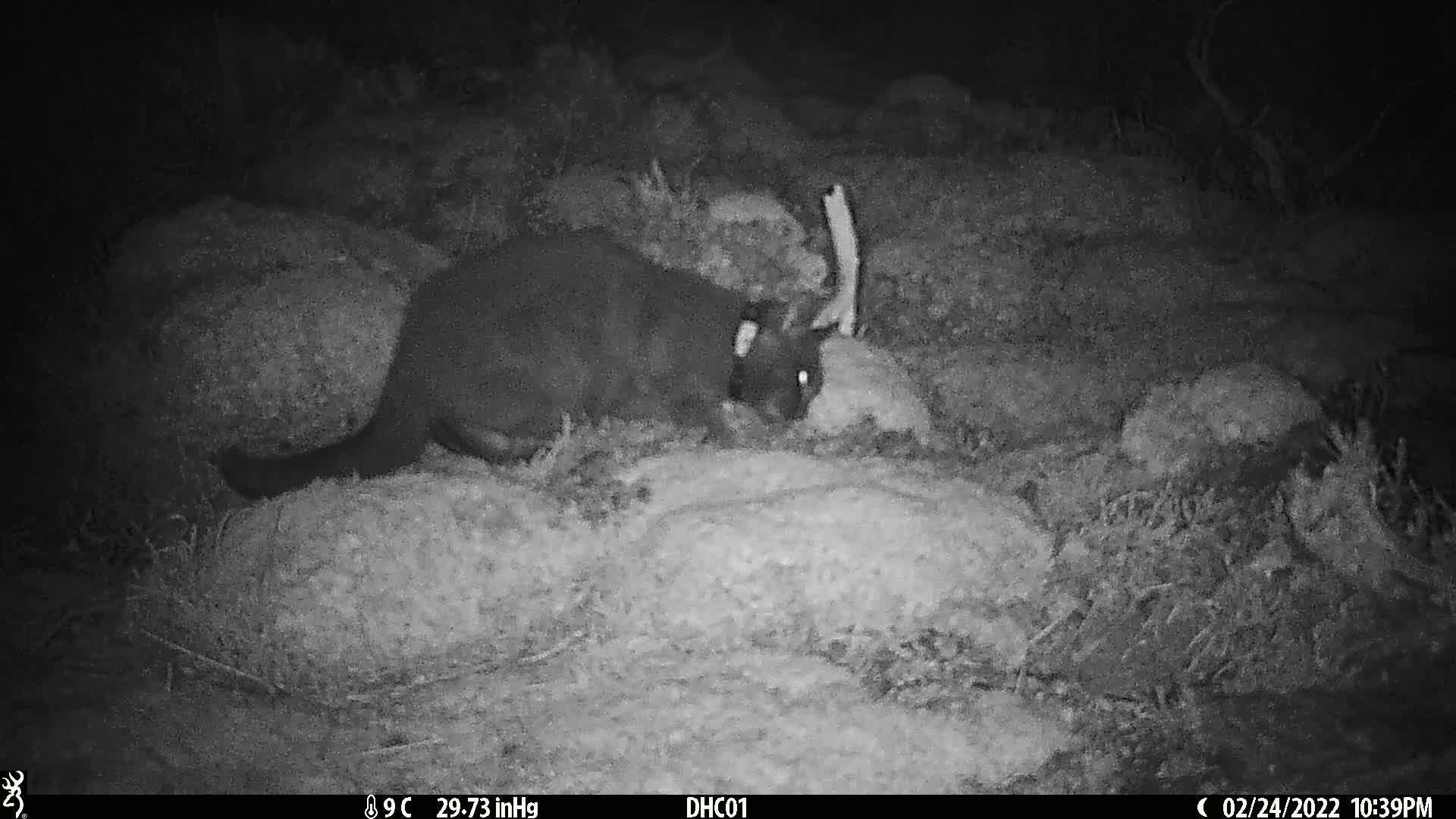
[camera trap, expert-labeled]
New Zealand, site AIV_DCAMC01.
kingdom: Animalia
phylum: Chordata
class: Mammalia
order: Carnivora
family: Felidae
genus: Felis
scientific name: Felis catus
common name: domestic cat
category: cat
Cat (domestic cat) (Felis catus).